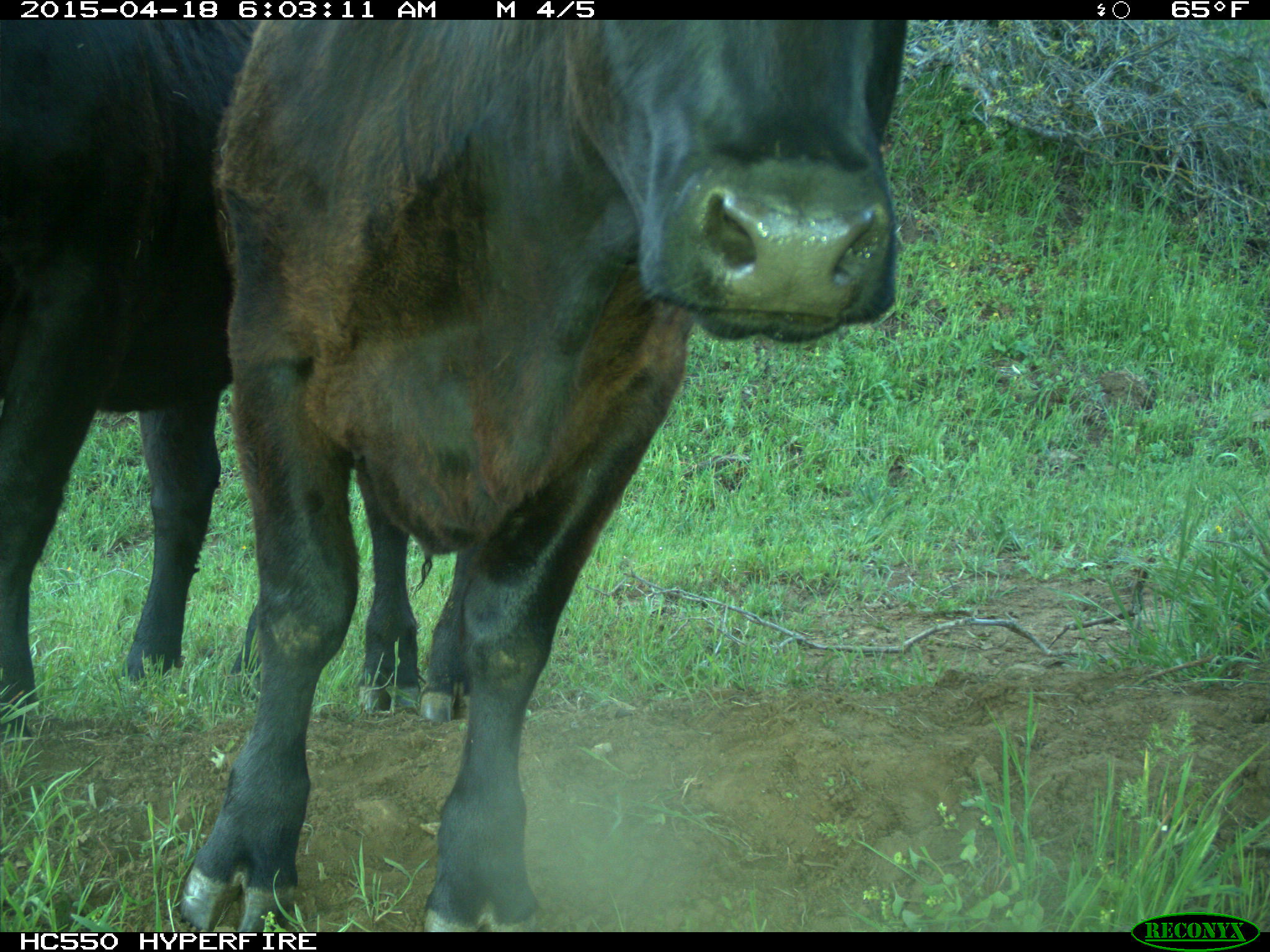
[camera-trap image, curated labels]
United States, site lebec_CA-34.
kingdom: Animalia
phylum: Chordata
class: Mammalia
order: Artiodactyla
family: Bovidae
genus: Bos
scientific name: Bos taurus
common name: domestic cow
Bos taurus (domestic cow).